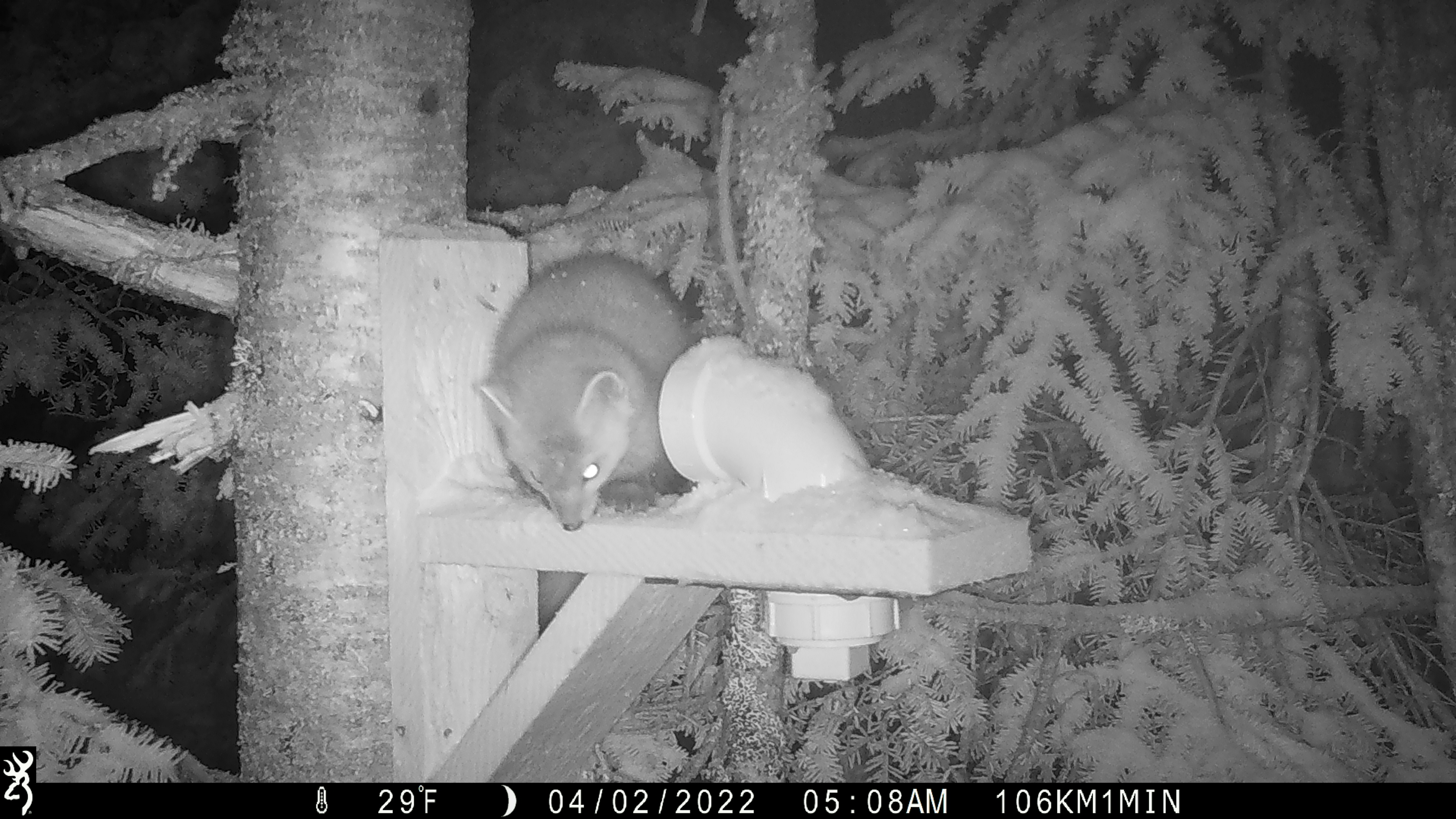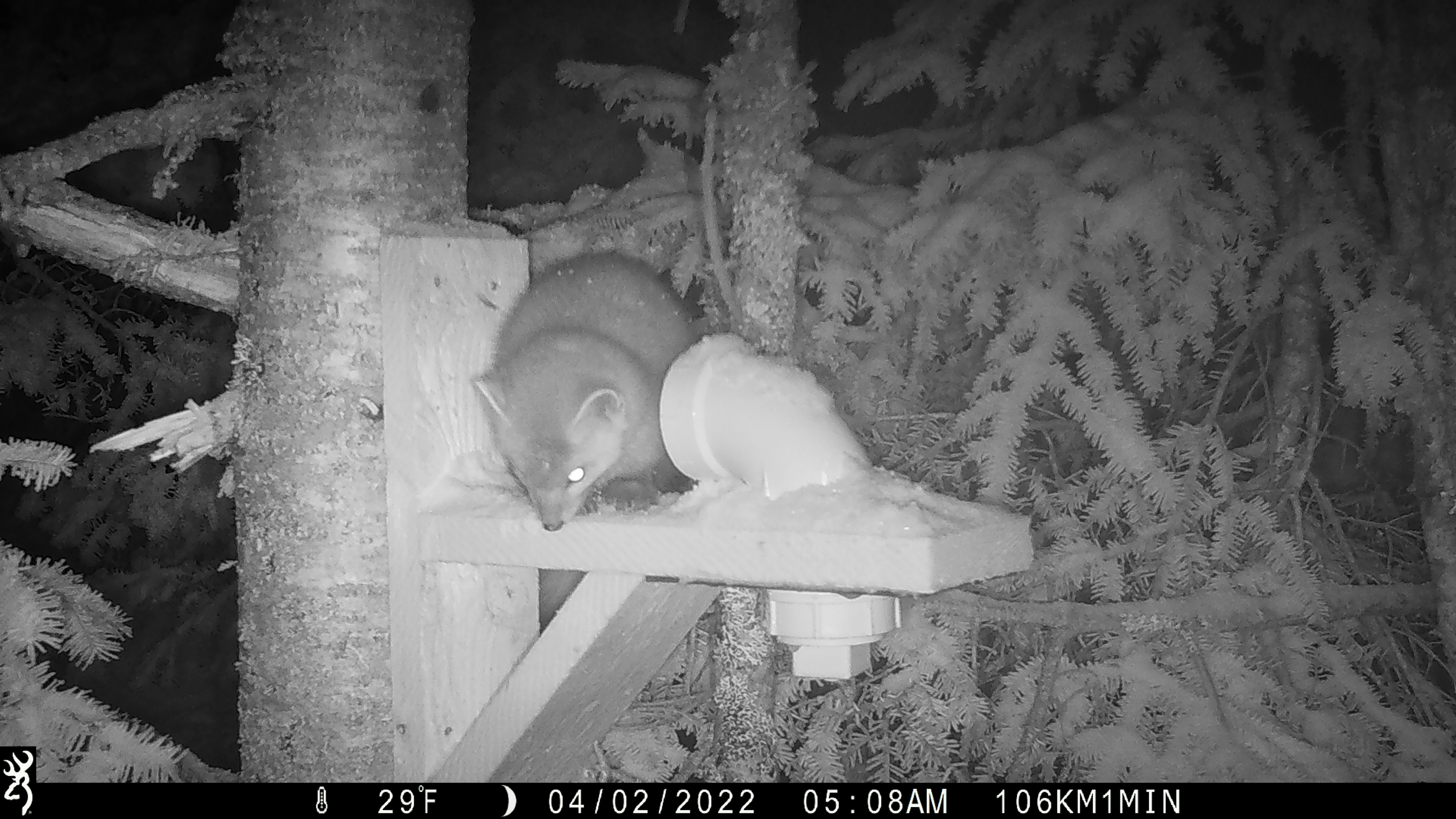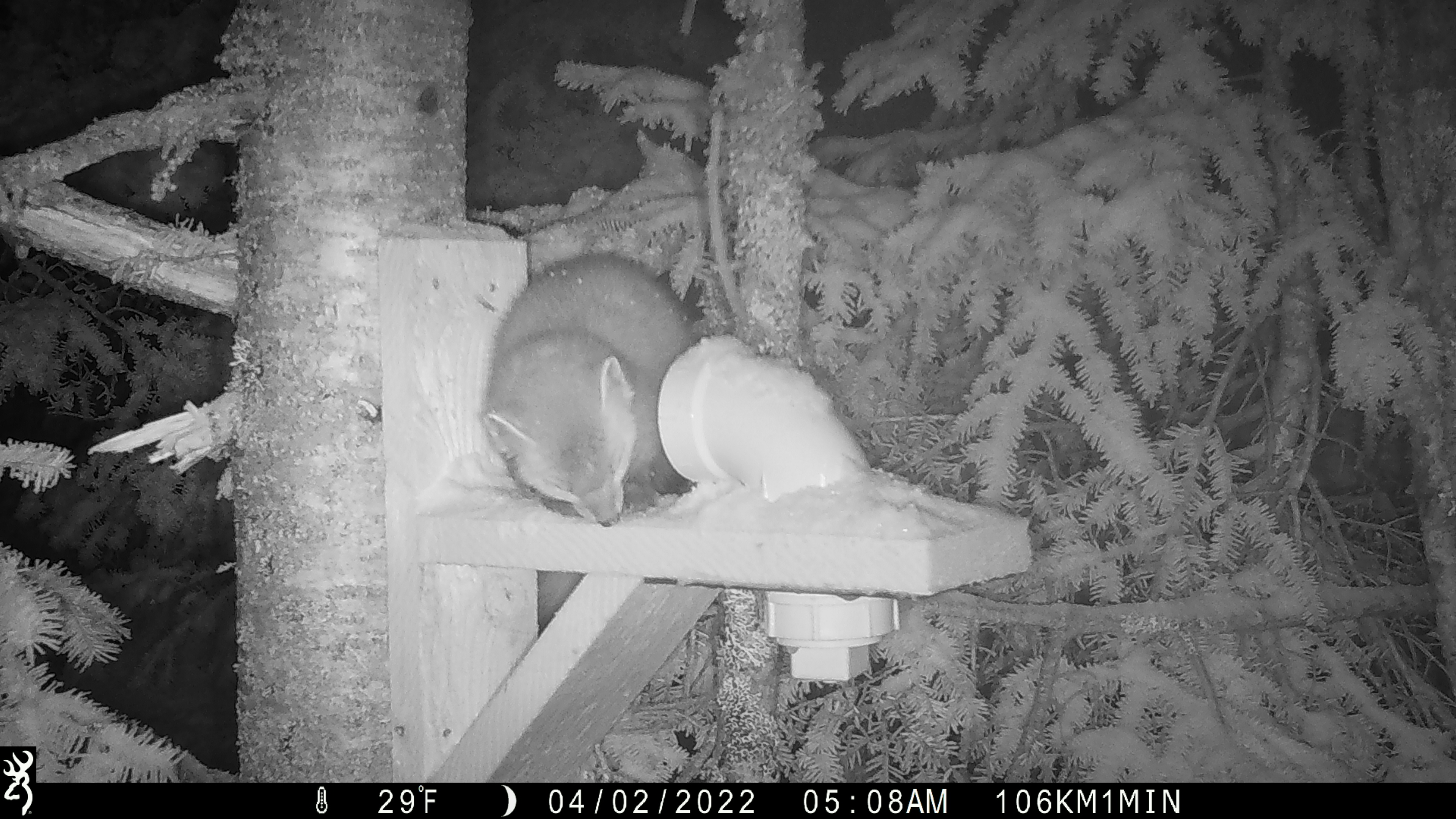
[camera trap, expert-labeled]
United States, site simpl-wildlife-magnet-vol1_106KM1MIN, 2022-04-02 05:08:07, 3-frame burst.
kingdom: Animalia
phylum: Chordata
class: Mammalia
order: Carnivora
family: Mustelidae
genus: Martes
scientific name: Martes americana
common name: american marten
American marten (Martes americana).